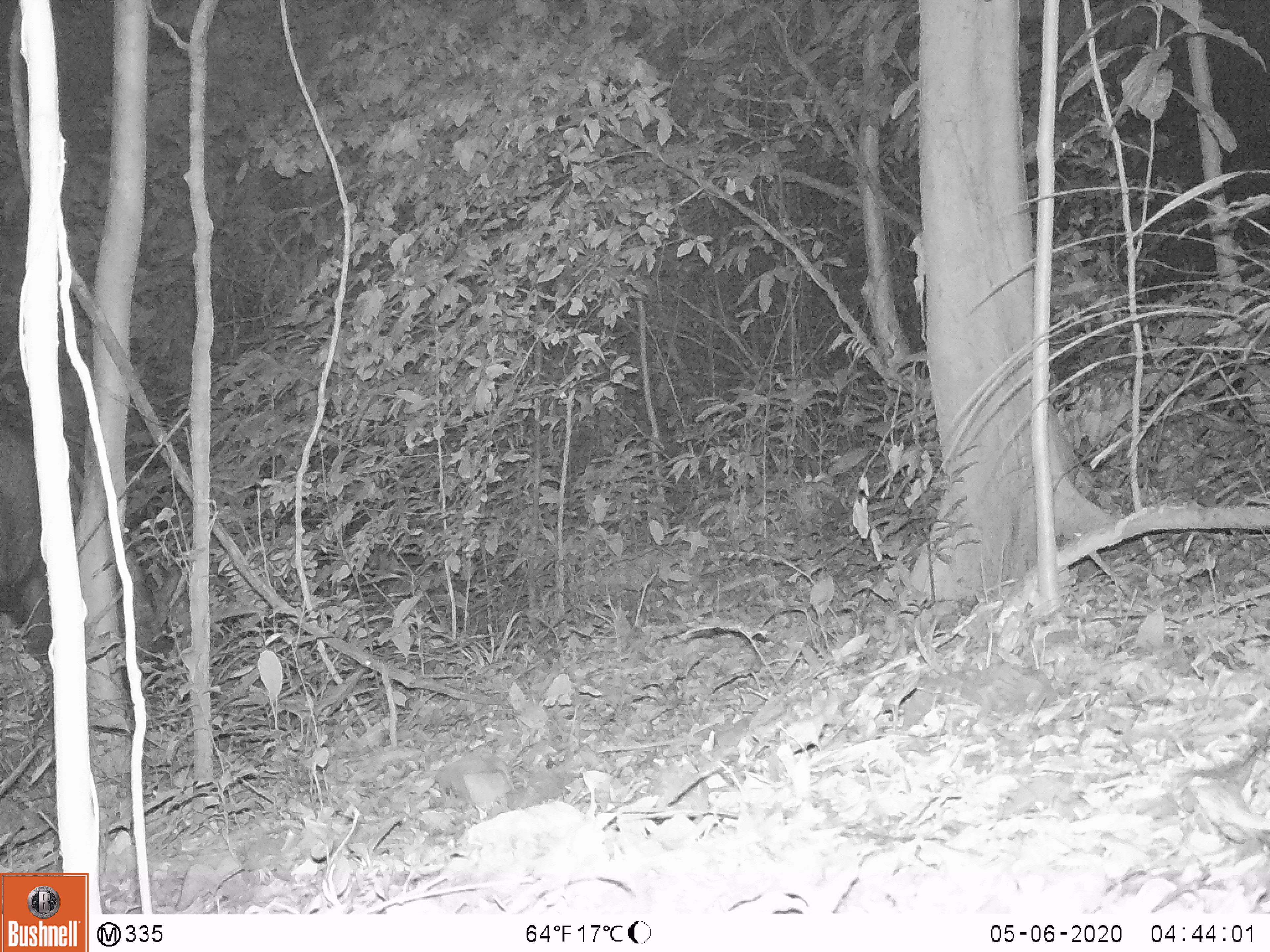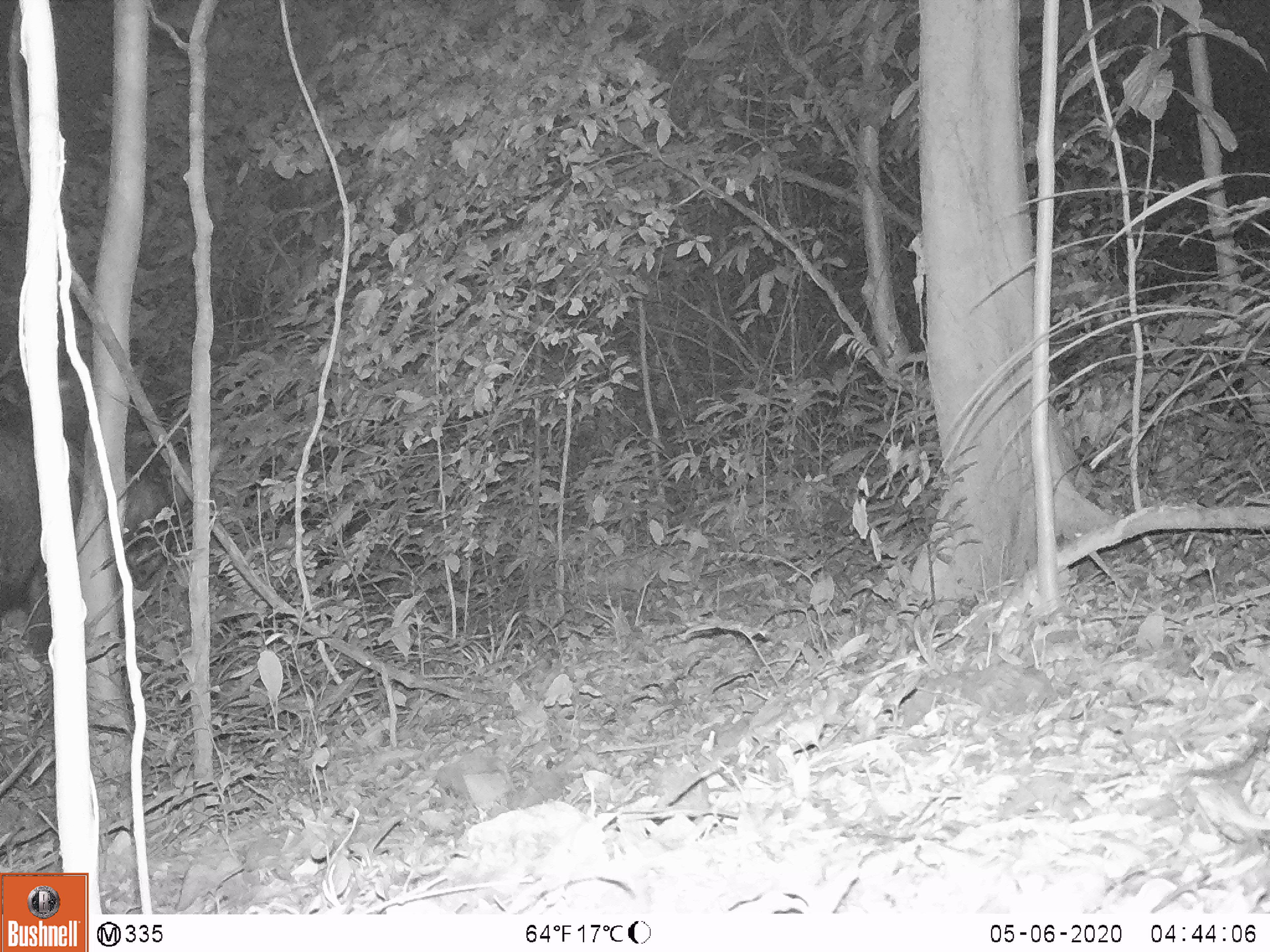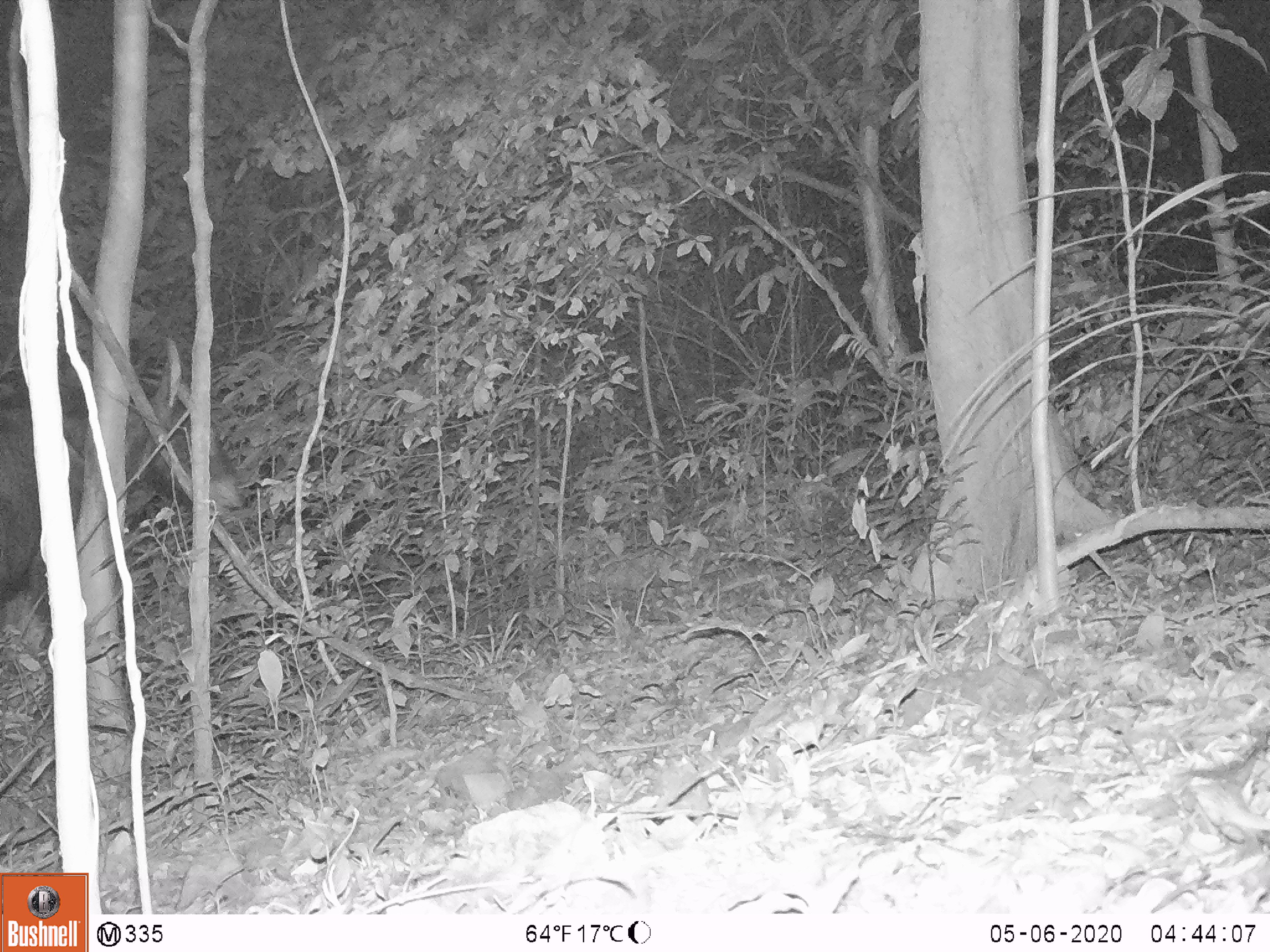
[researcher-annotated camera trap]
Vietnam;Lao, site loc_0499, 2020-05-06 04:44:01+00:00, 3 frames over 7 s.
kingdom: Animalia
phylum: Chordata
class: Mammalia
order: Artiodactyla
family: Bovidae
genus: Capricornis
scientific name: Capricornis sumatraensis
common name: chinese serow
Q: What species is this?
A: Chinese serow (Capricornis sumatraensis).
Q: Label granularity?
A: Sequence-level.